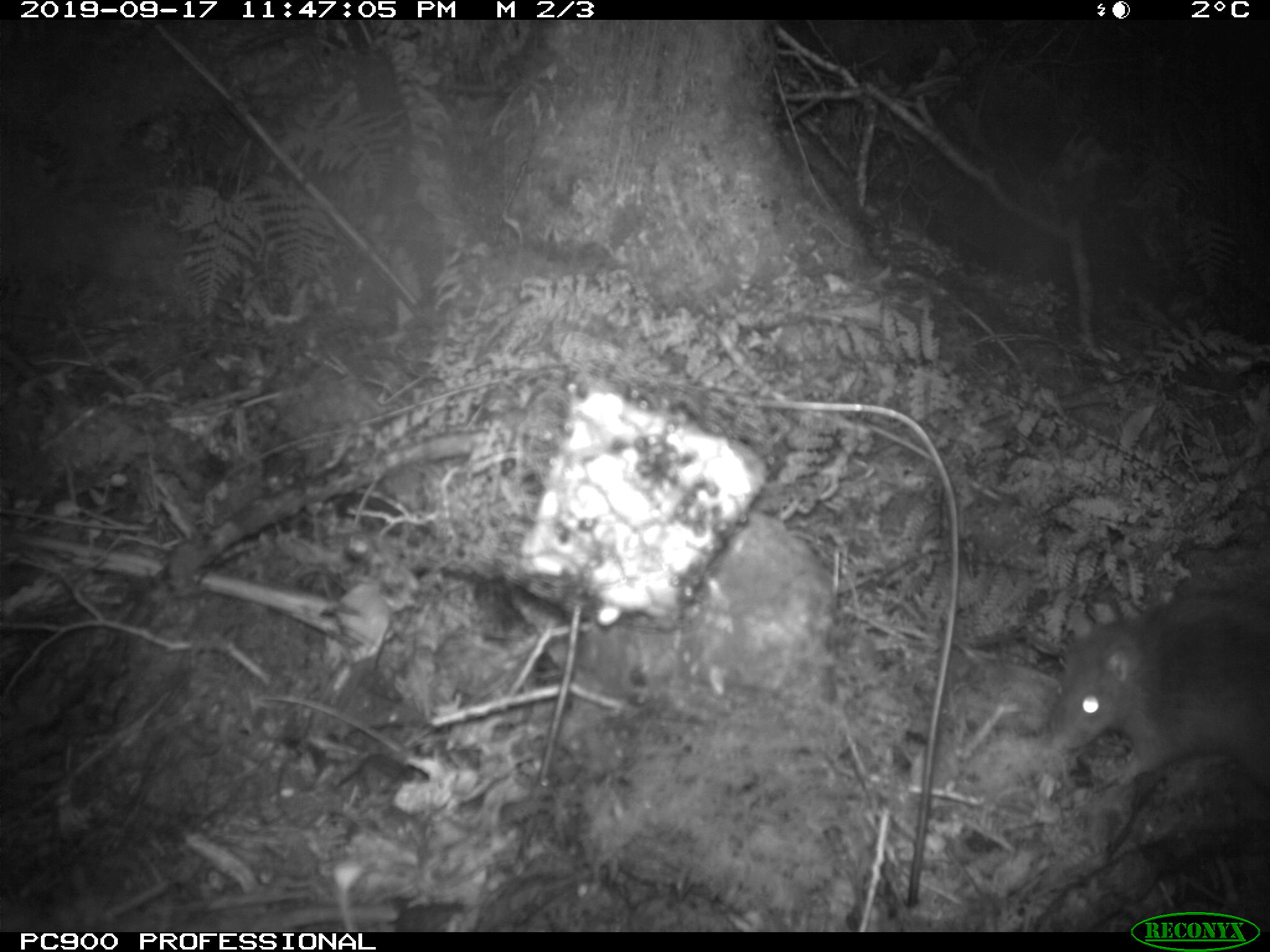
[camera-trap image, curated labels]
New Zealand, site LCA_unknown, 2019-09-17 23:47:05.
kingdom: Animalia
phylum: Chordata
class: Mammalia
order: Rodentia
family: Muridae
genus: Rattus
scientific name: Rattus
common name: rat